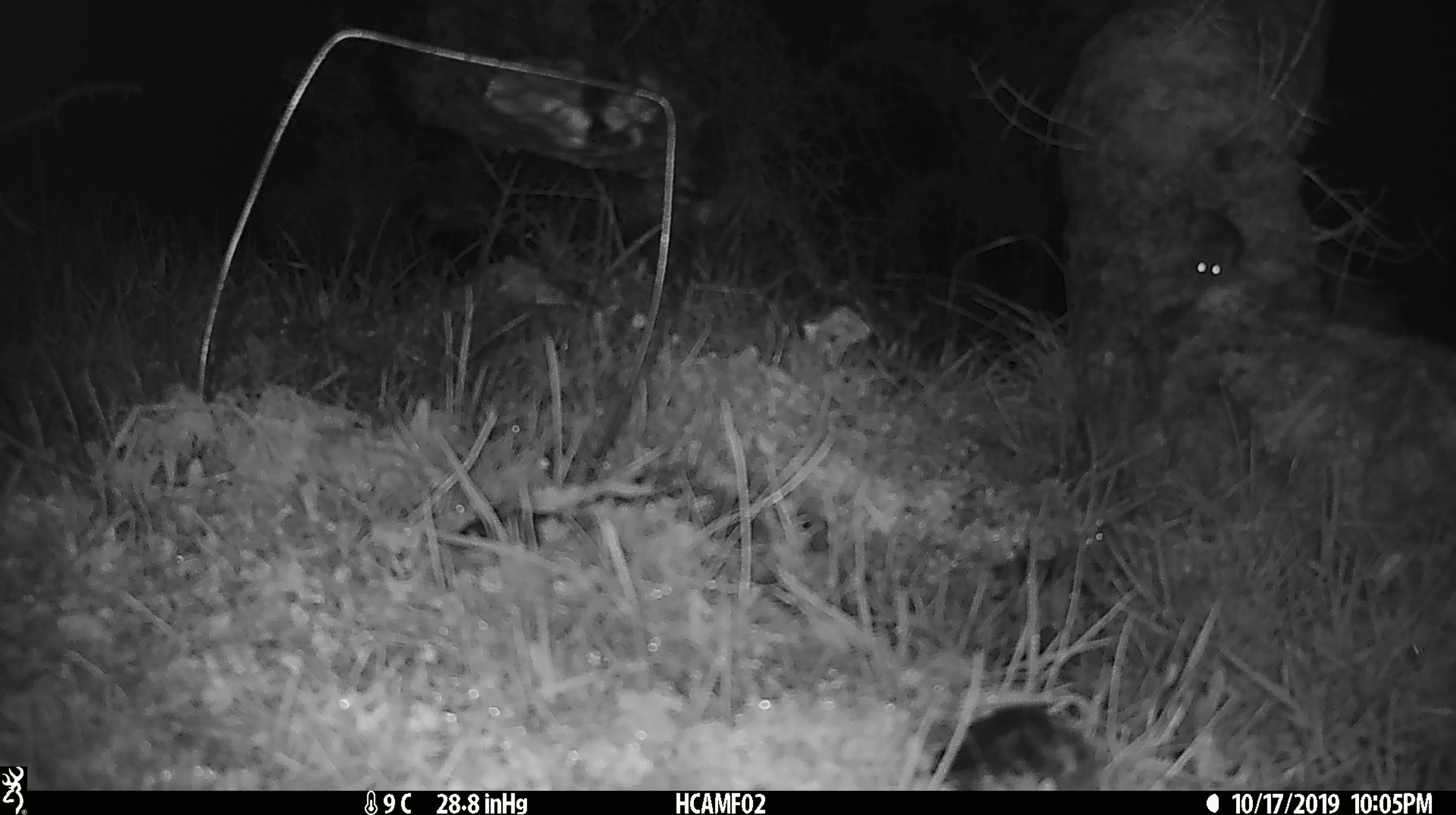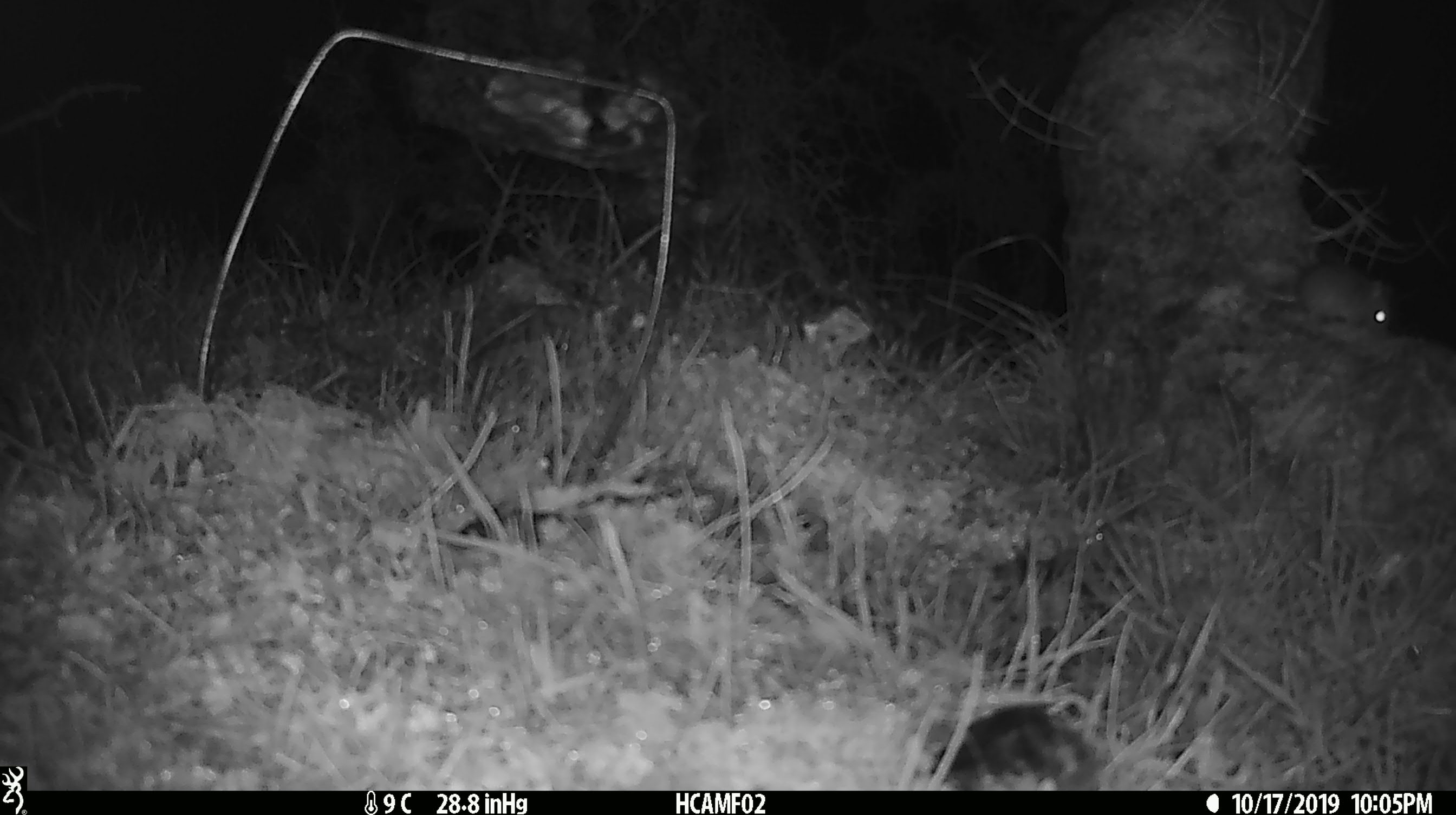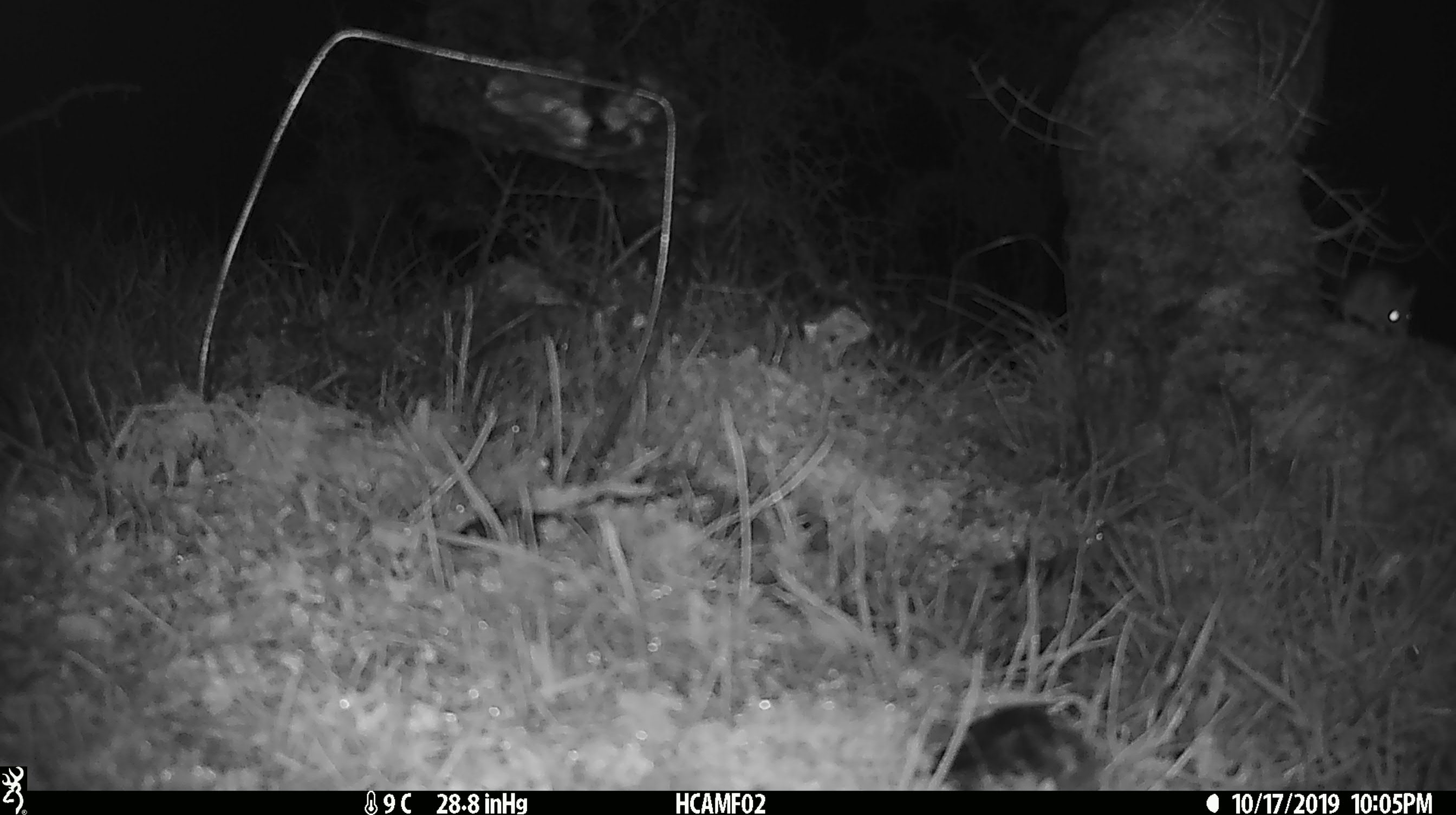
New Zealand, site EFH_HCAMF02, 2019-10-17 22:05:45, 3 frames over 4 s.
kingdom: Animalia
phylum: Chordata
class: Mammalia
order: Rodentia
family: Muridae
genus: Mus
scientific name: Mus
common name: mouse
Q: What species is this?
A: Mouse (Mus).